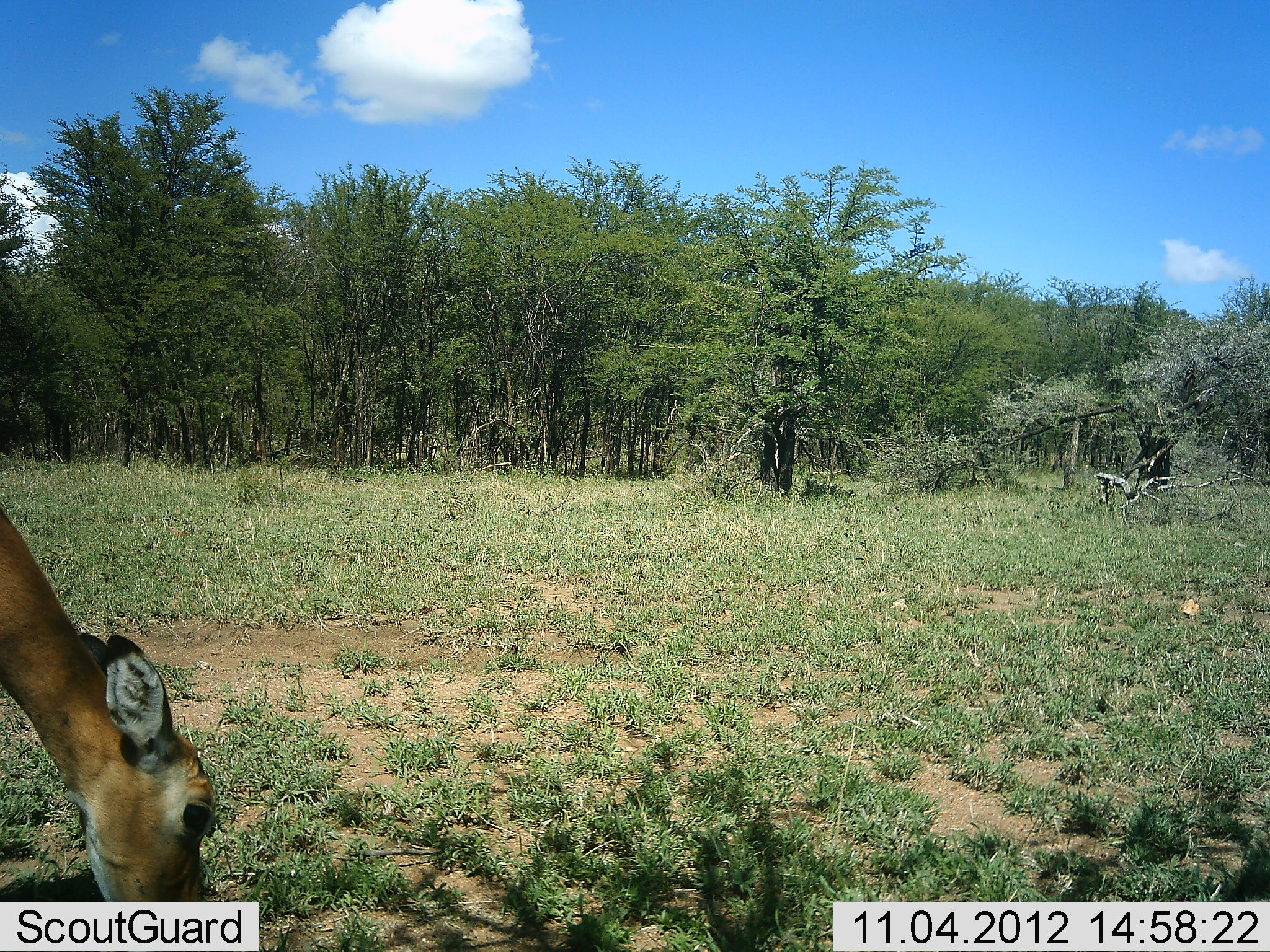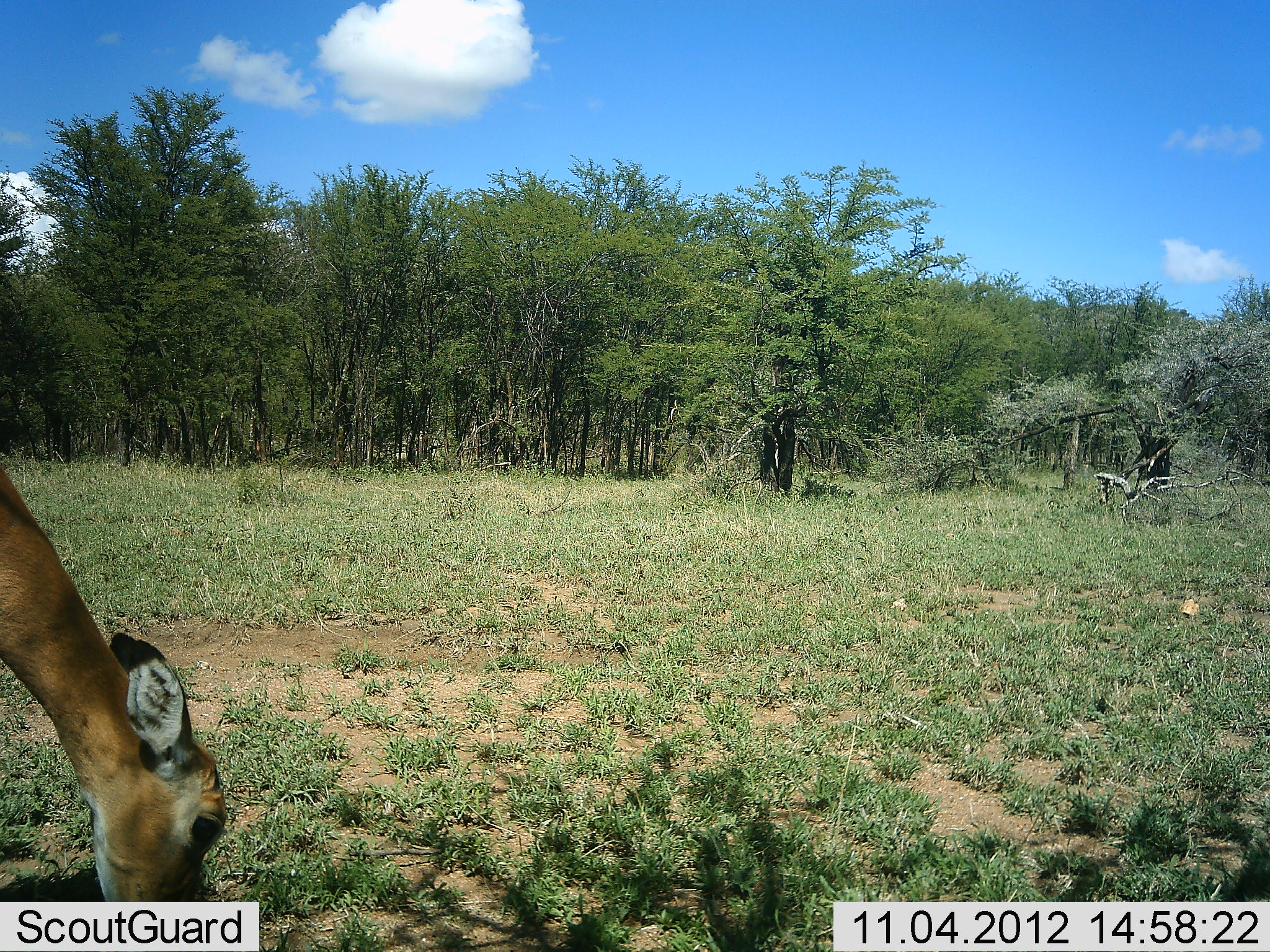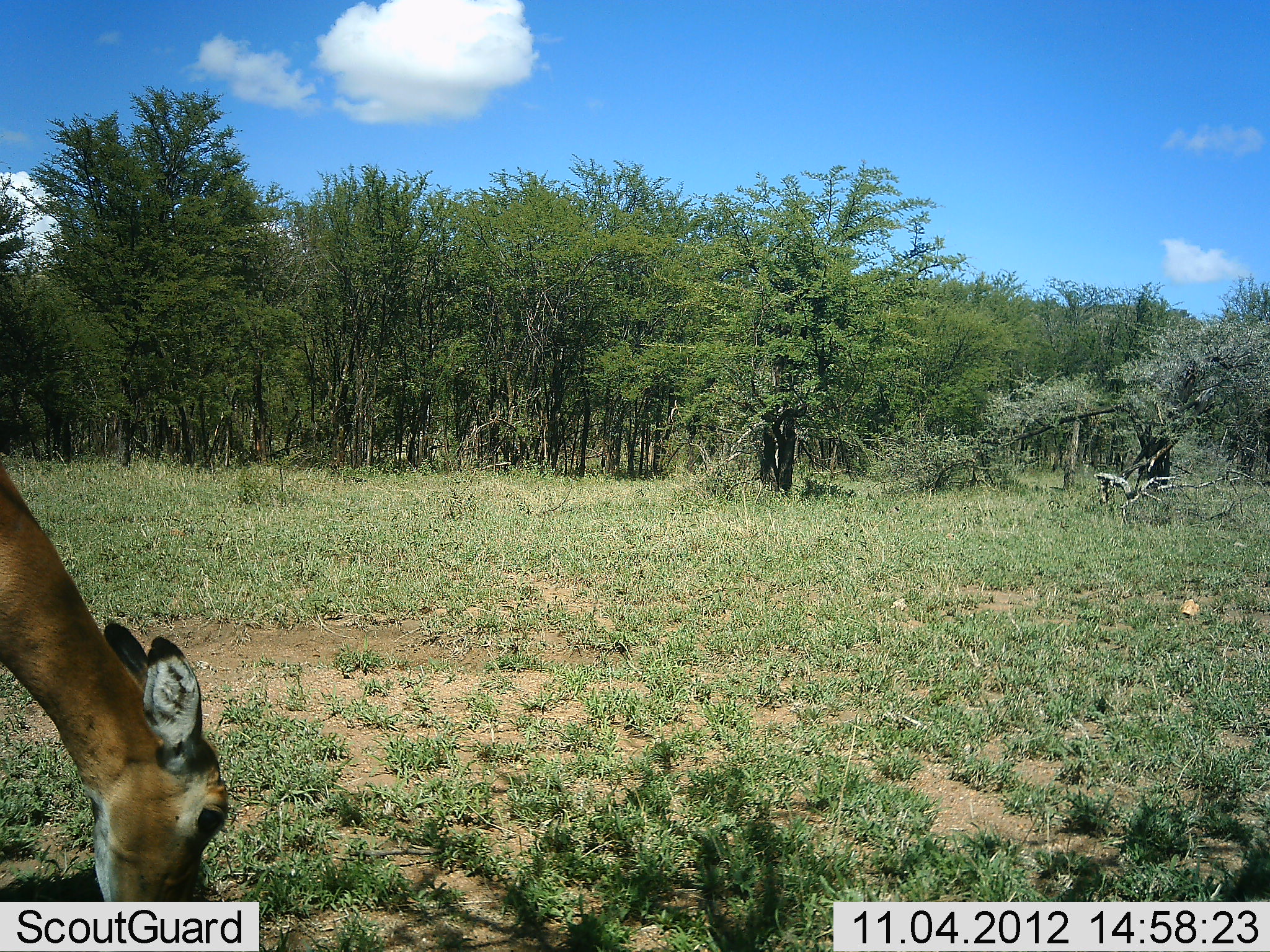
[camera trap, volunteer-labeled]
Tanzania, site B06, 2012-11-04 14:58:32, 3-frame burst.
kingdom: Animalia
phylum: Chordata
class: Mammalia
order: Artiodactyla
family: Bovidae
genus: Aepyceros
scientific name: Aepyceros melampus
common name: impala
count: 1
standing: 20%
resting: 0%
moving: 0%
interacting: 0%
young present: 0%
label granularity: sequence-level